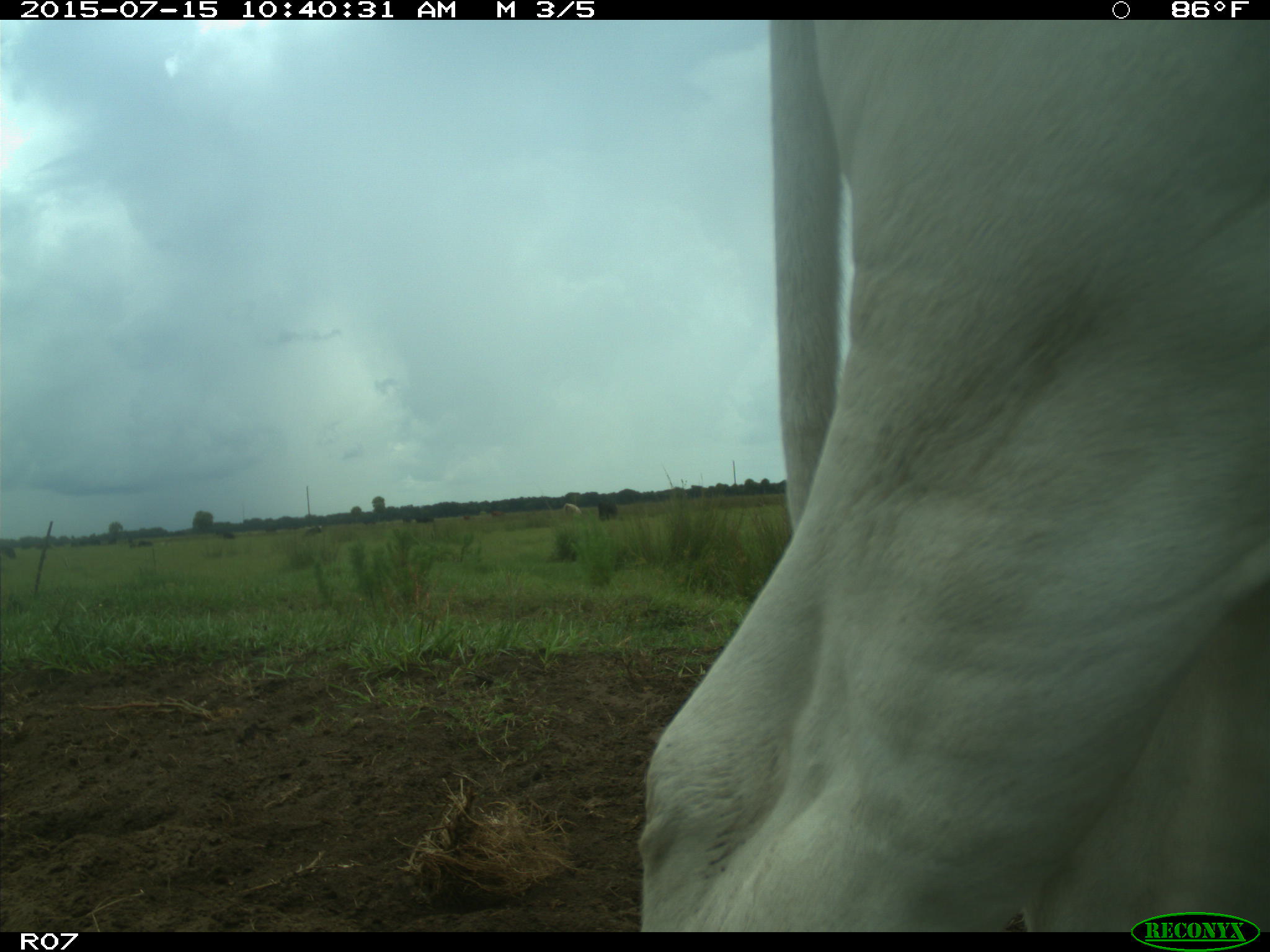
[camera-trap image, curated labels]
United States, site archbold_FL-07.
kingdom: Animalia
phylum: Chordata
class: Mammalia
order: Artiodactyla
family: Bovidae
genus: Bos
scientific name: Bos taurus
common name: domestic cow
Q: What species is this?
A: Bos taurus (domestic cow).